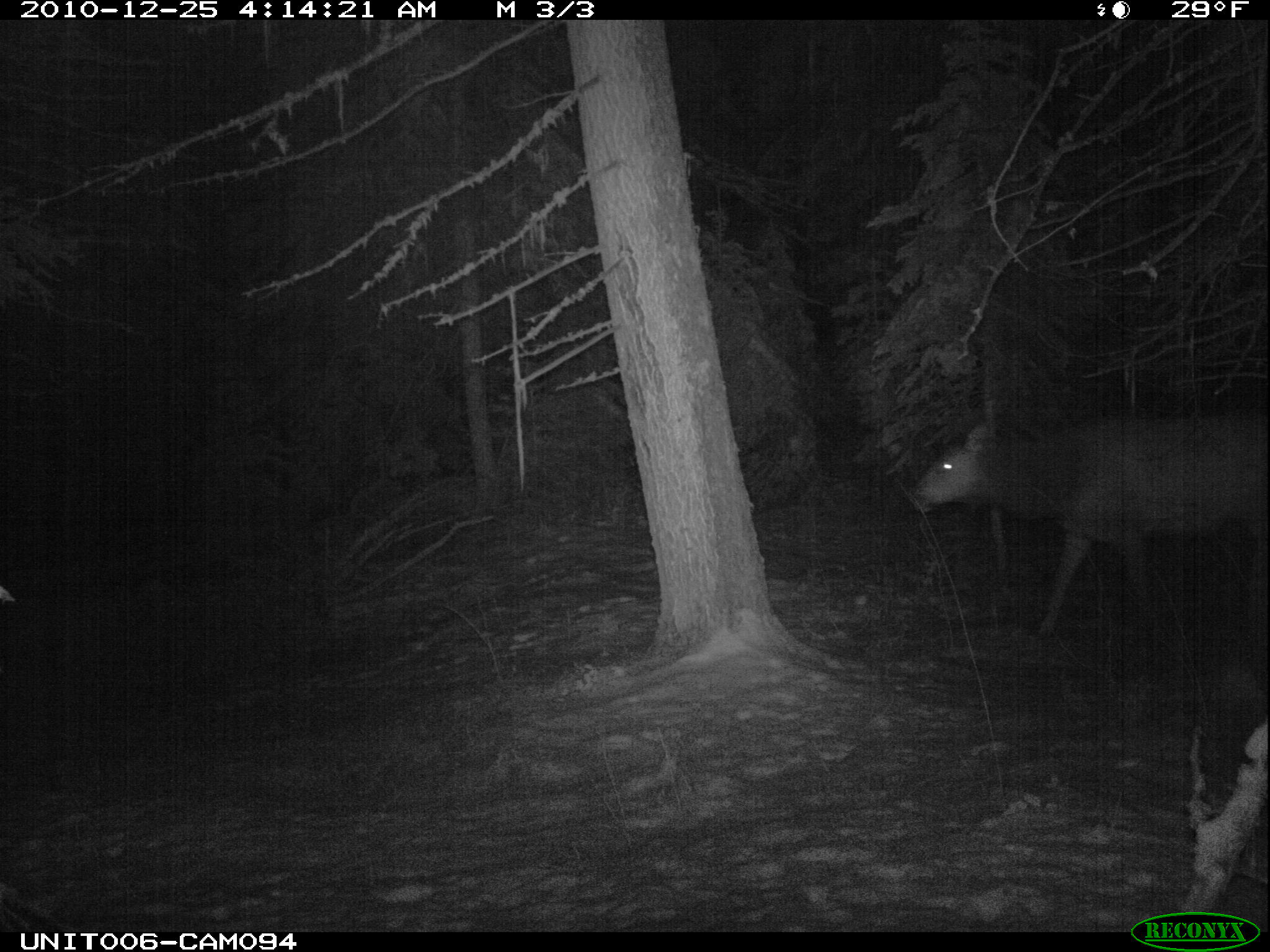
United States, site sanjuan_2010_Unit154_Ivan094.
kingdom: Animalia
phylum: Chordata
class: Mammalia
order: Artiodactyla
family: Cervidae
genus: Cervus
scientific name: Cervus elaphus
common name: red deer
Cervus elaphus (red deer).